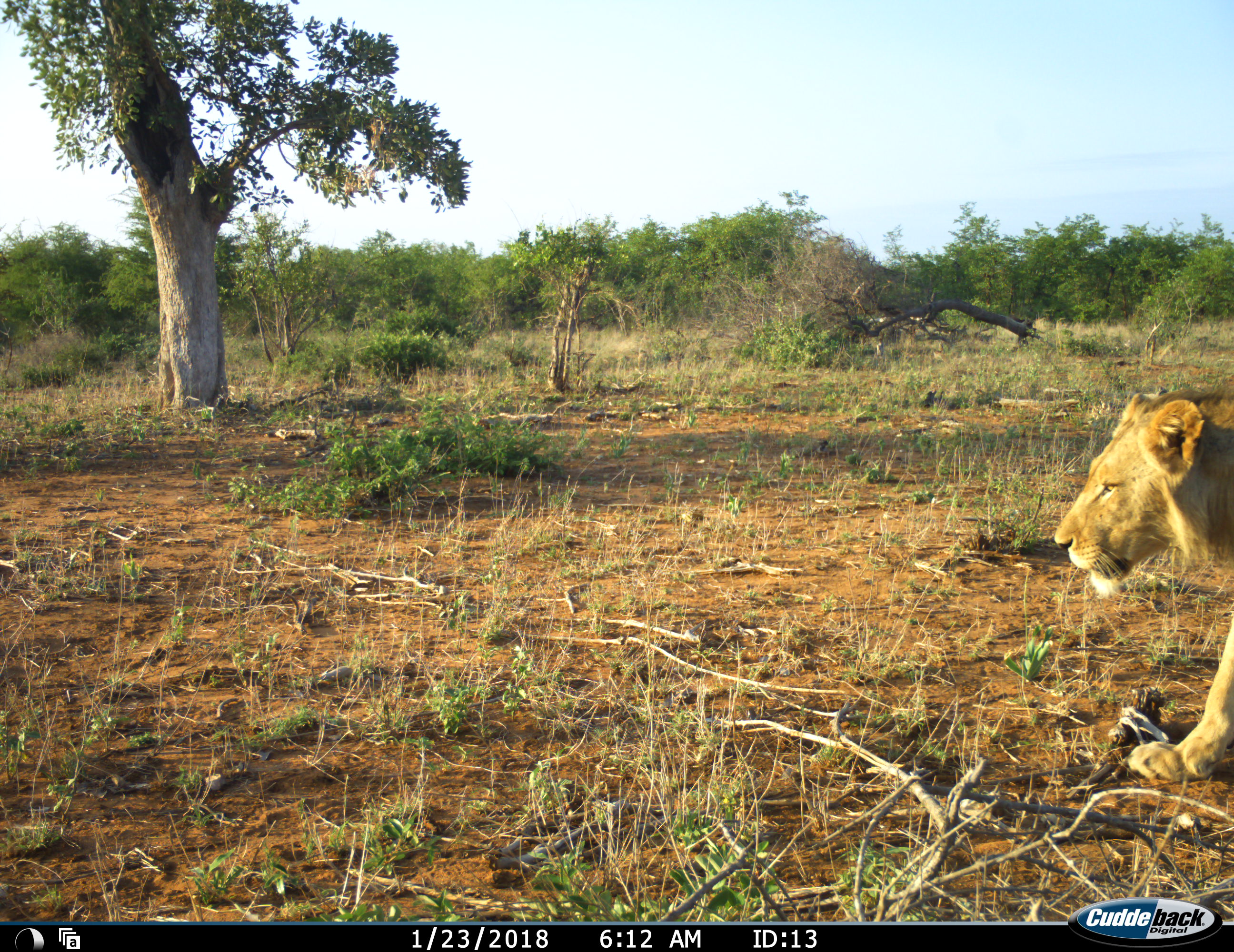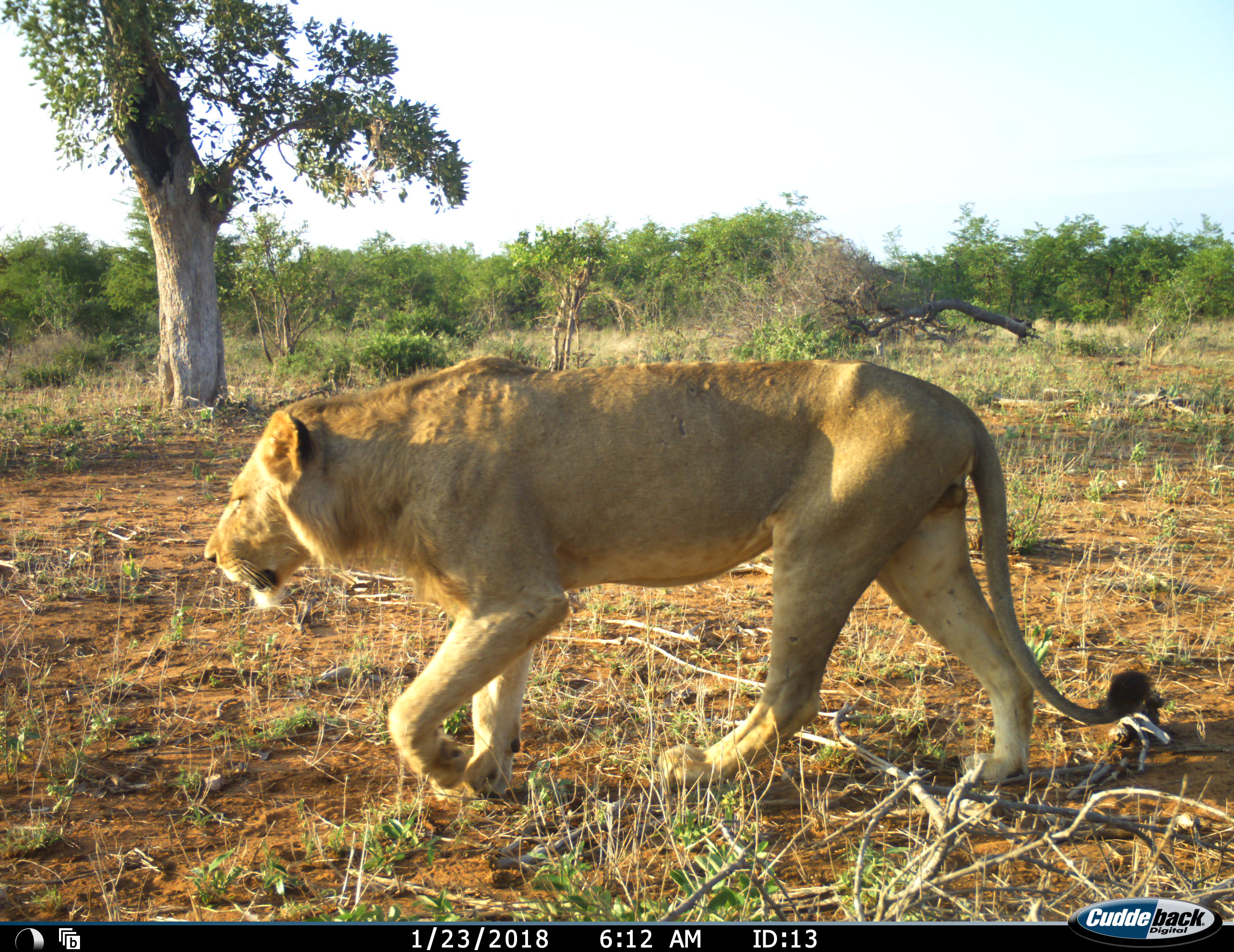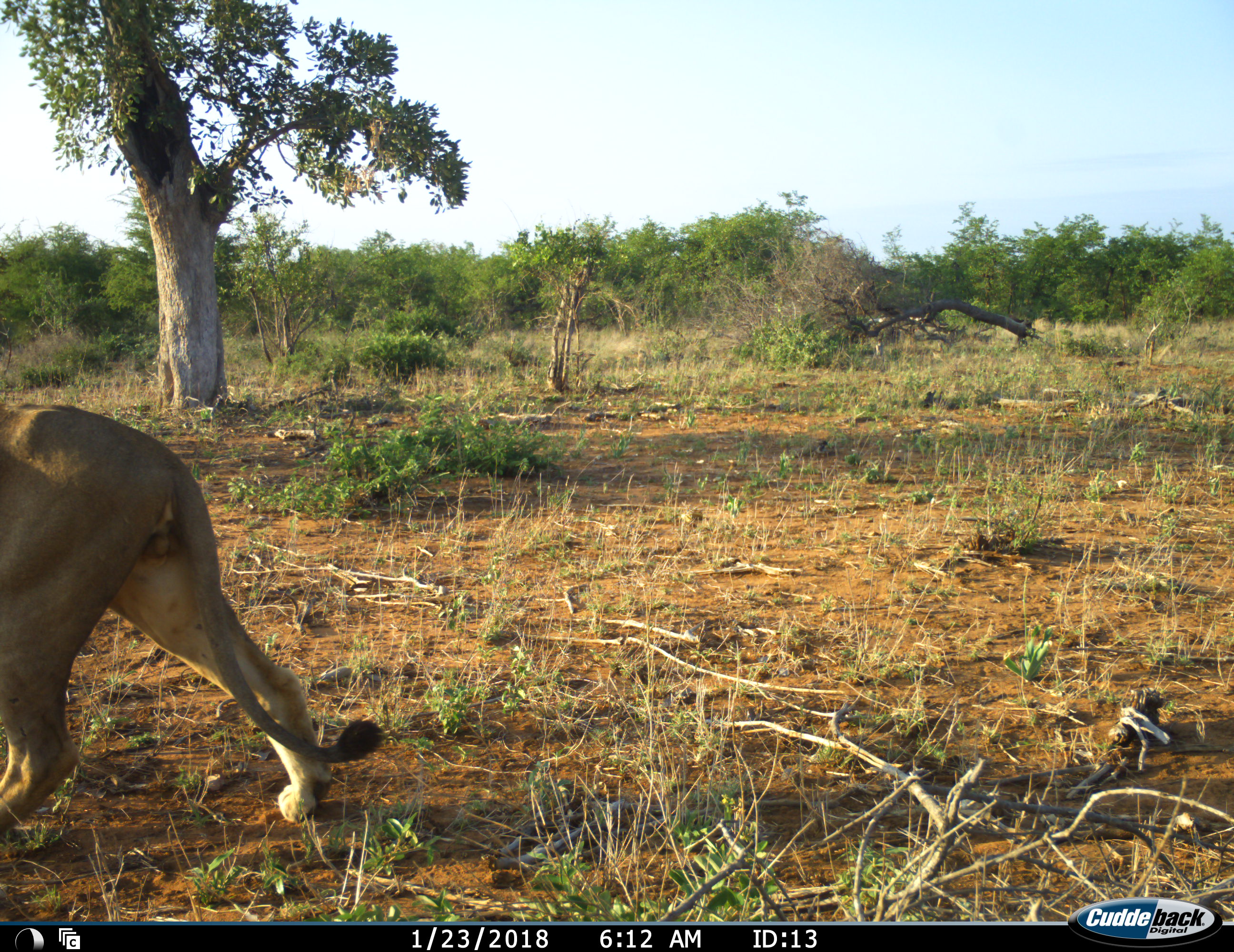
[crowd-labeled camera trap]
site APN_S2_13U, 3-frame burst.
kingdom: Animalia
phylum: Chordata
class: Mammalia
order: Carnivora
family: Felidae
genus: Panthera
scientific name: Panthera leo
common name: lion male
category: lionmale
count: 1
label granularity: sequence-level